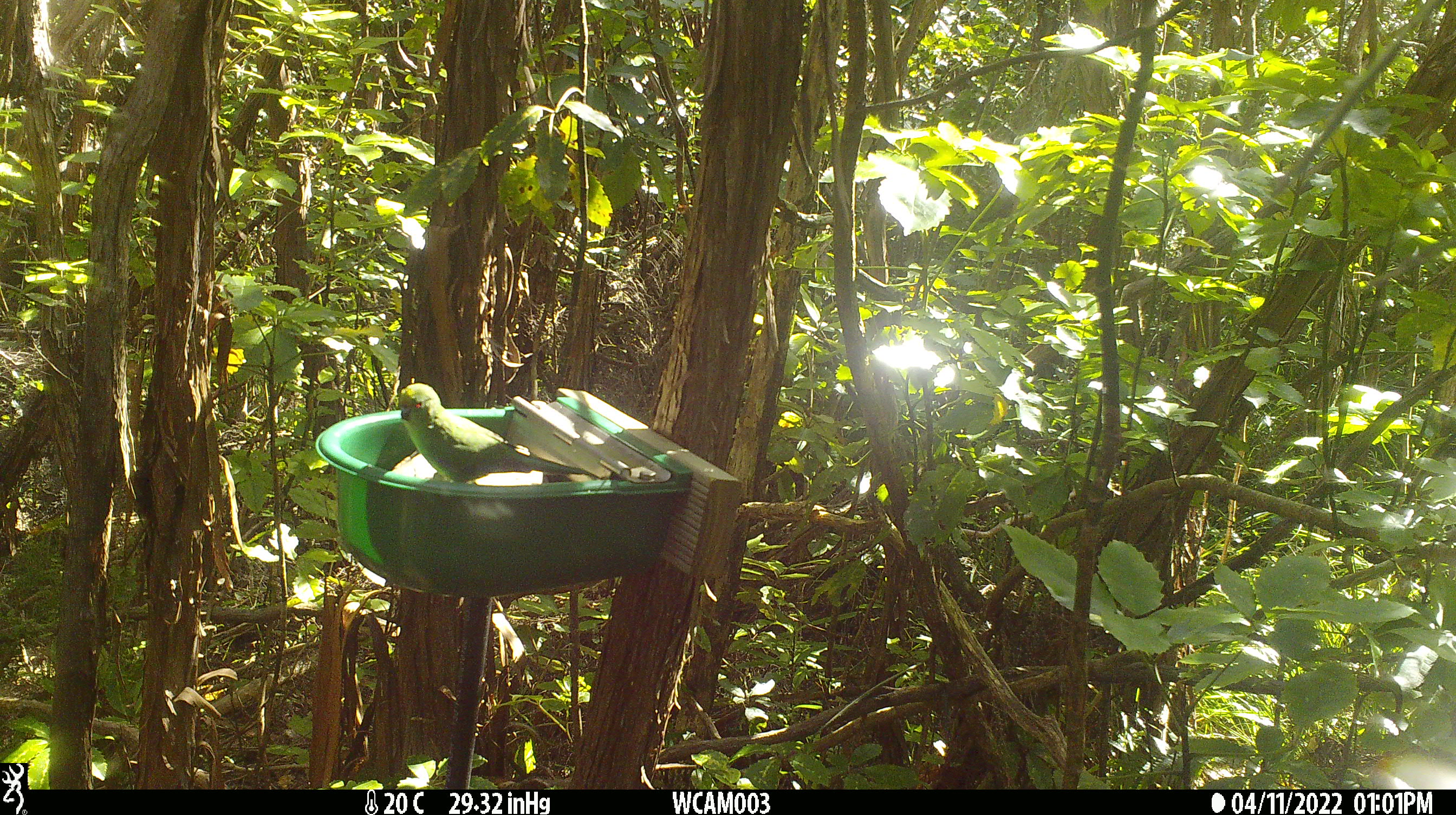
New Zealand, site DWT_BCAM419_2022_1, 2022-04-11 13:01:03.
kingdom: Animalia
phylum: Chordata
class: Aves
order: Psittaciformes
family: Psittaculidae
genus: Cyanoramphus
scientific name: Cyanoramphus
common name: parakeet